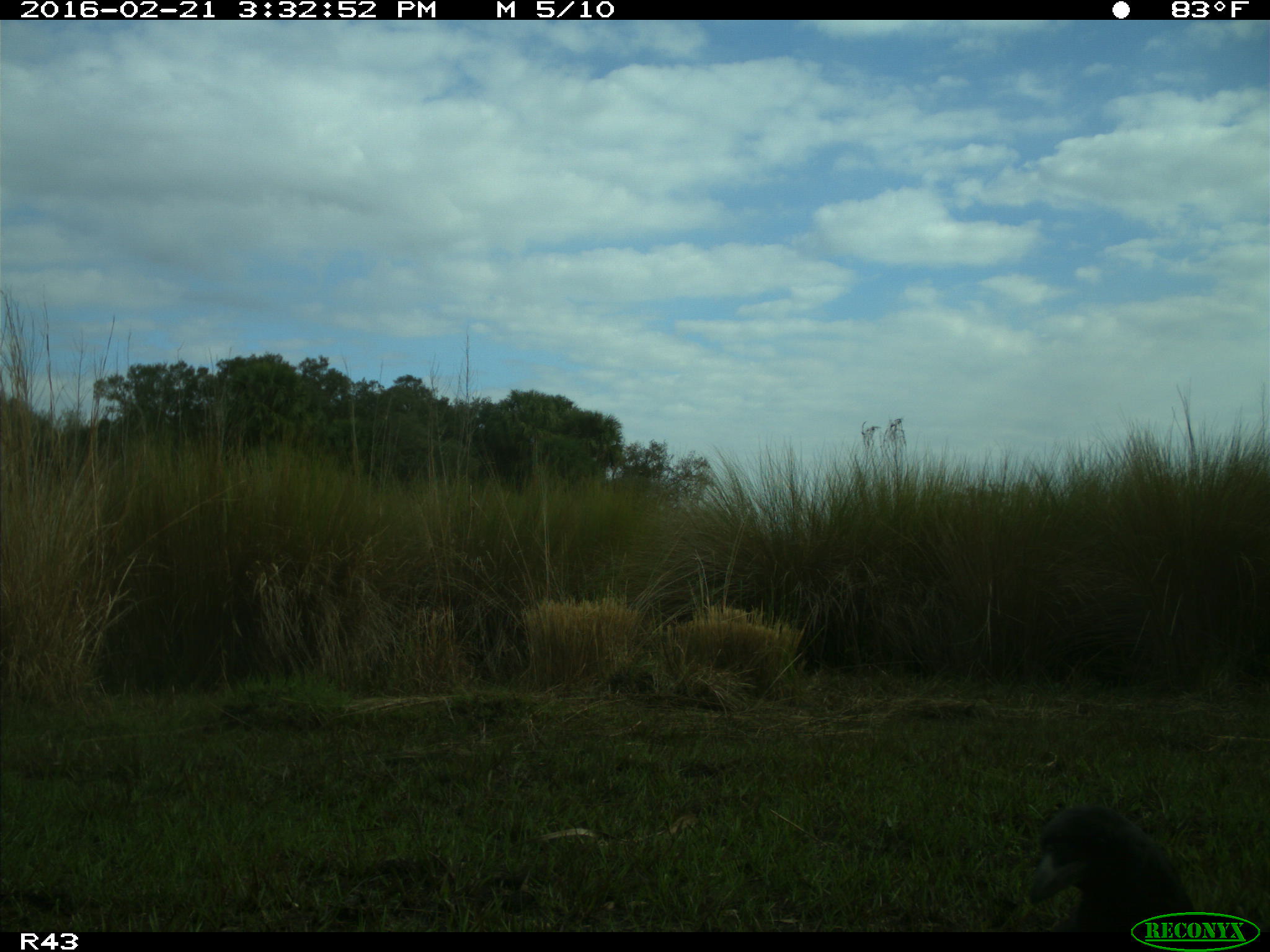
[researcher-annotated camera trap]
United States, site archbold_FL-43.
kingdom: Animalia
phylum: Chordata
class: Aves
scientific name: Aves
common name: birds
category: unidentified bird